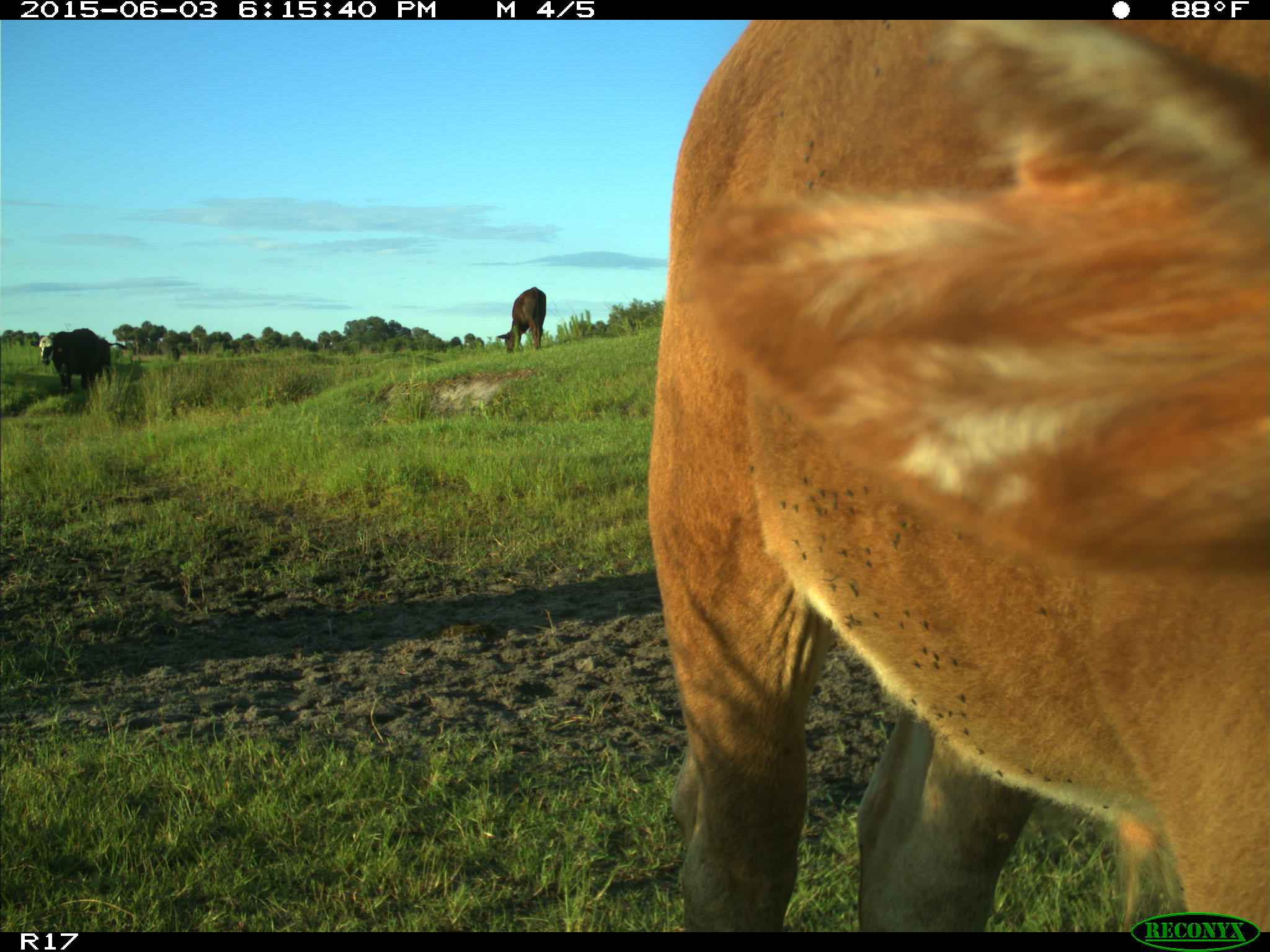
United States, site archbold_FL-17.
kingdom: Animalia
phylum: Chordata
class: Mammalia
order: Artiodactyla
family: Bovidae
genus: Bos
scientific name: Bos taurus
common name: domestic cow